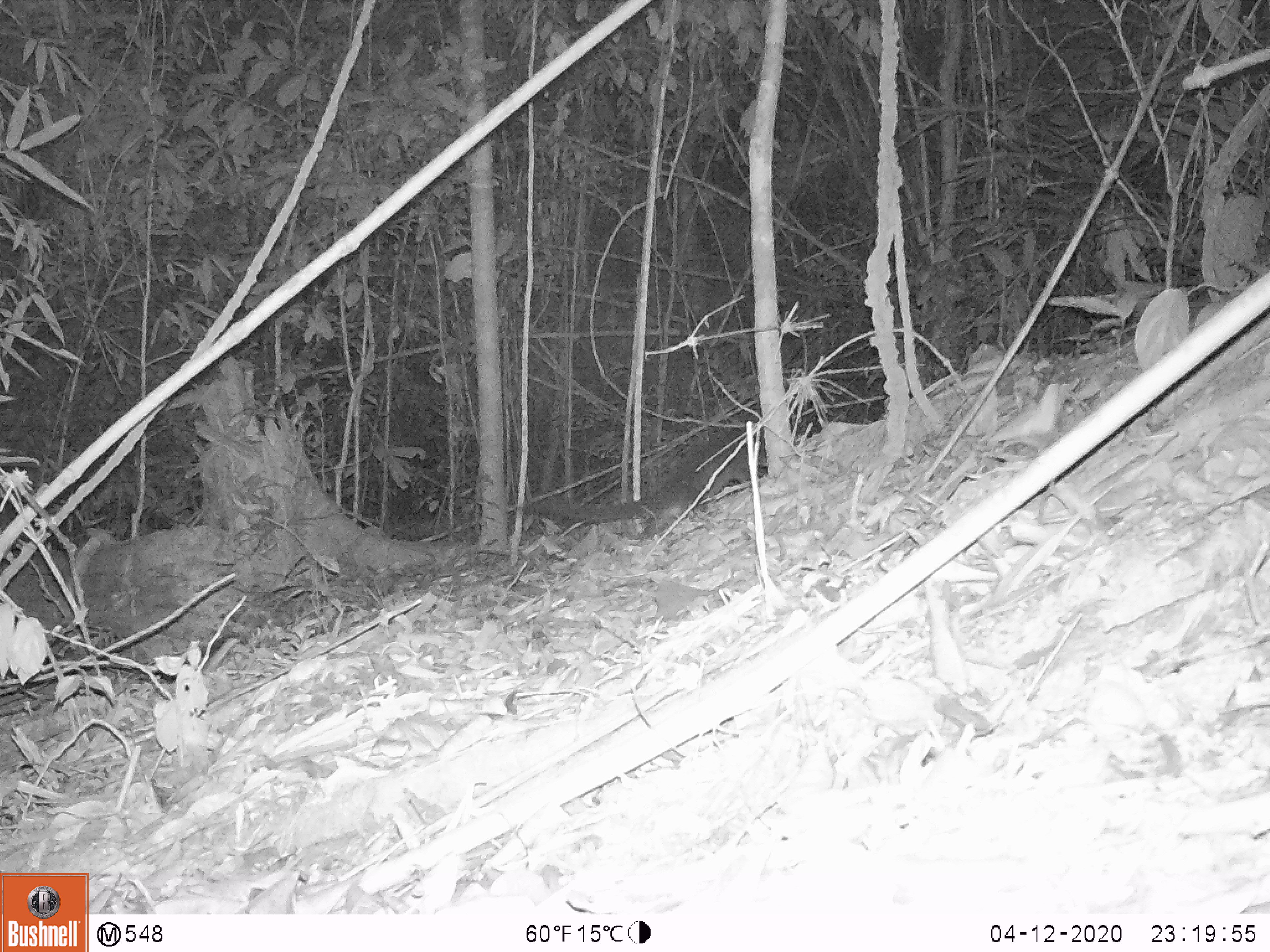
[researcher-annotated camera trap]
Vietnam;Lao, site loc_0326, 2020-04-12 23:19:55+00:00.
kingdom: Animalia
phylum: Chordata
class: Mammalia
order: Carnivora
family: Viverridae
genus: Paguma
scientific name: Paguma larvata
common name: masked palm civet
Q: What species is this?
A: Masked palm civet (Paguma larvata).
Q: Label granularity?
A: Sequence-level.